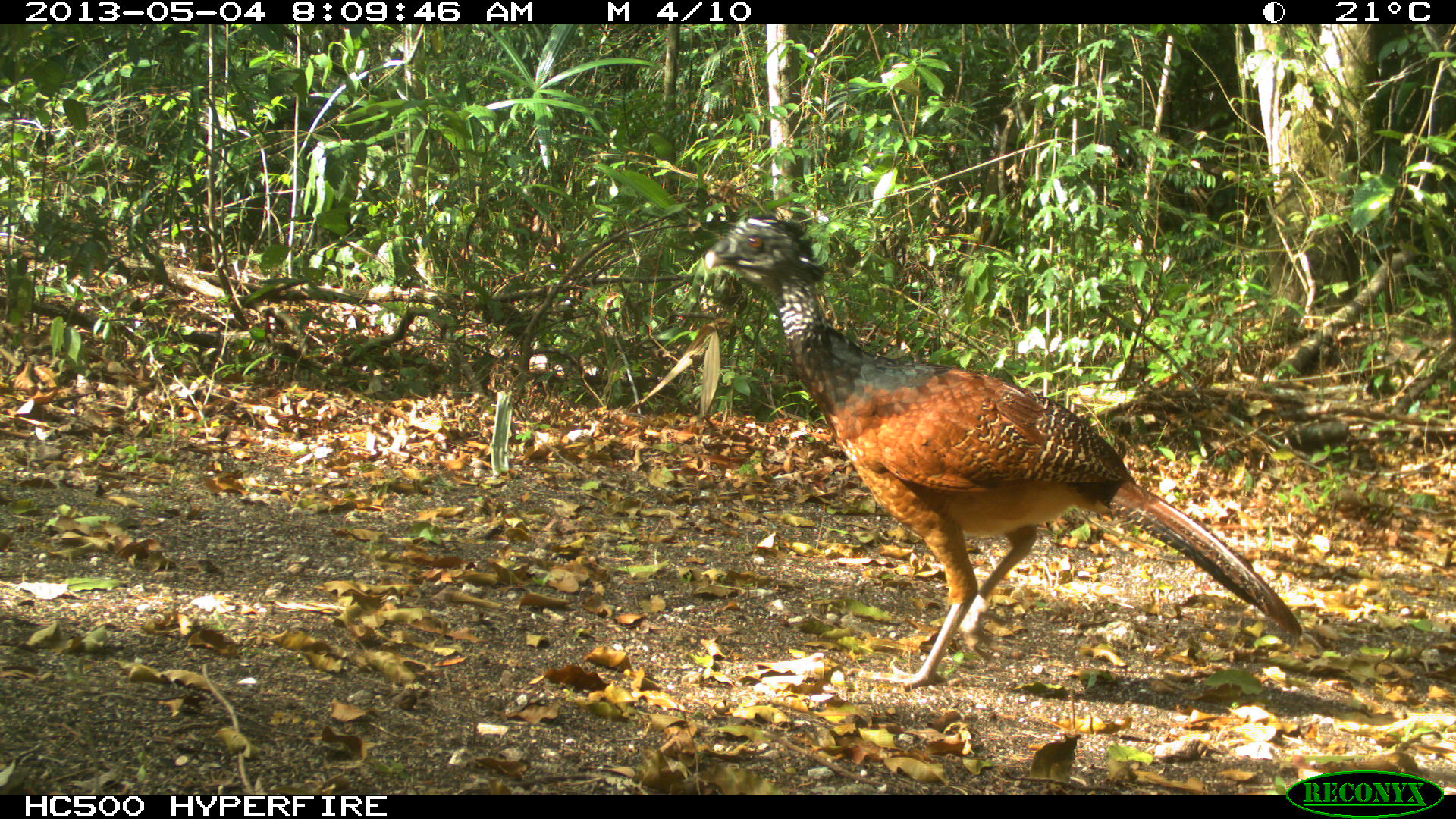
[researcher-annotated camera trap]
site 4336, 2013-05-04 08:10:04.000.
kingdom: Animalia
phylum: Chordata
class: Aves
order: Galliformes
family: Cracidae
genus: Crax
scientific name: Crax rubra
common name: great curassow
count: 1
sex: female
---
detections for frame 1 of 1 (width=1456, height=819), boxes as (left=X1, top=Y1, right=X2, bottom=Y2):
crax rubra: (left=694, top=212, right=1304, bottom=690)